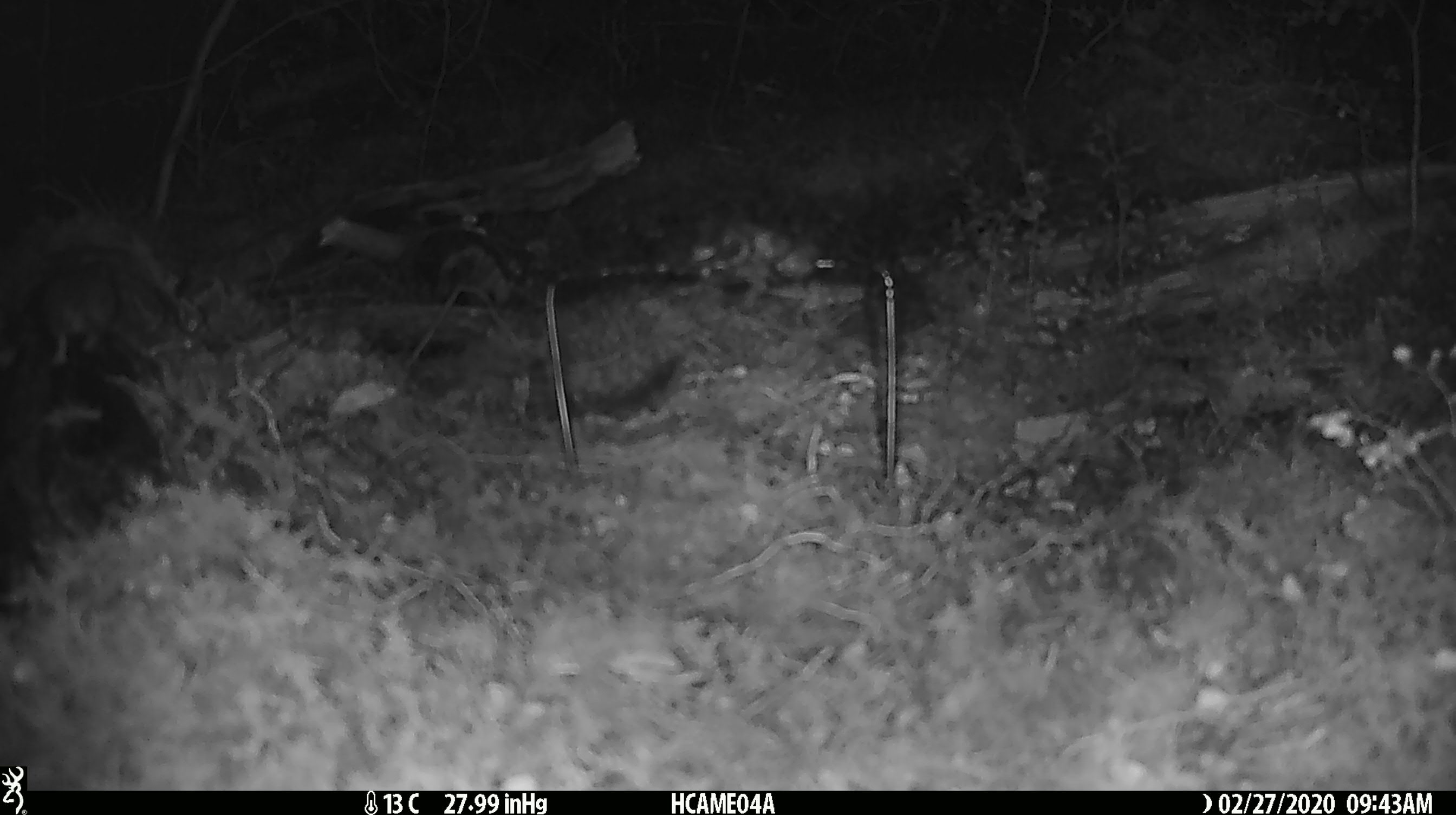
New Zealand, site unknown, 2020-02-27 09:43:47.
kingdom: Animalia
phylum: Chordata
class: Mammalia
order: Rodentia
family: Muridae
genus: Mus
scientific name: Mus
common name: mouse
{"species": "mouse (Mus)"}